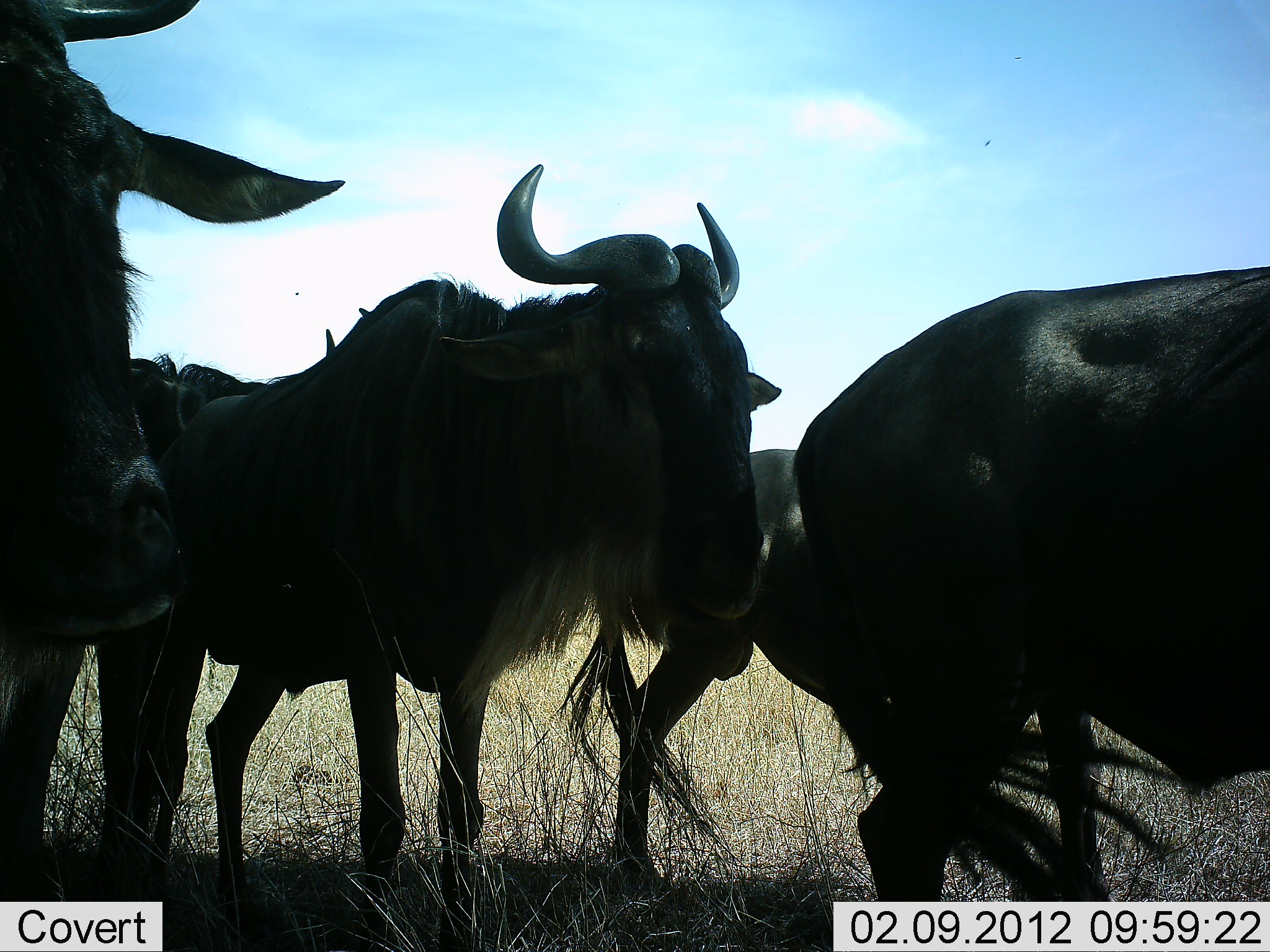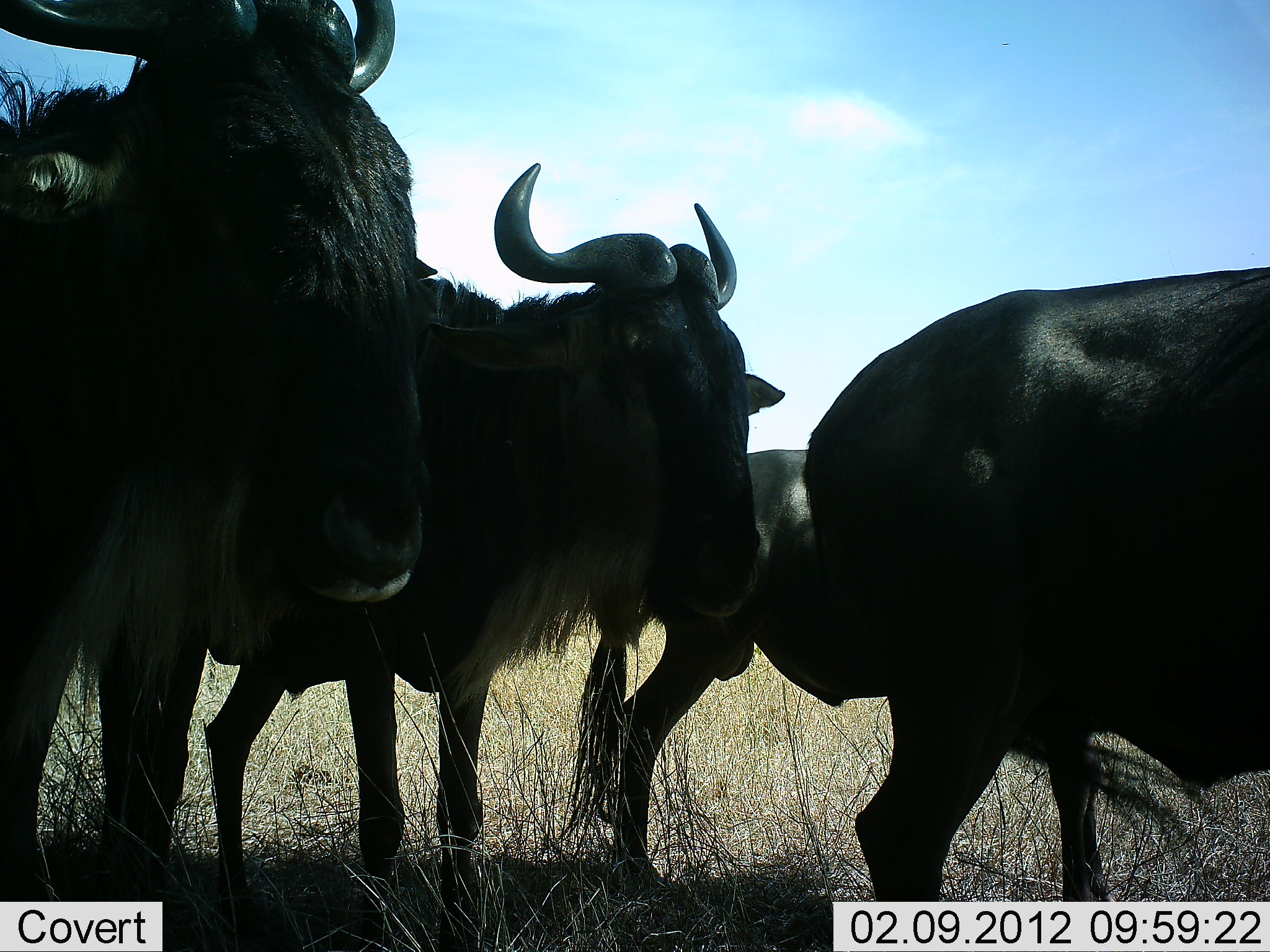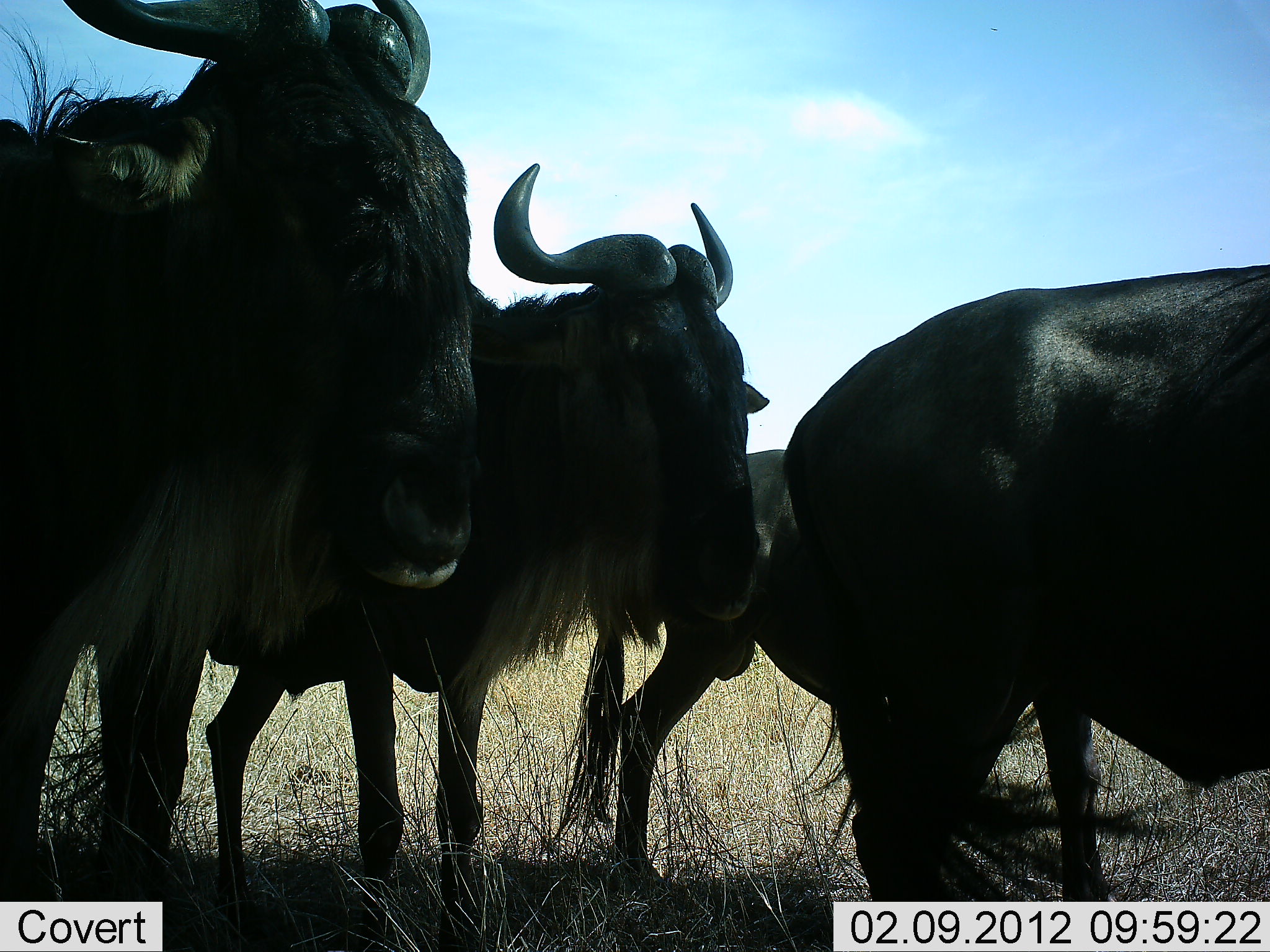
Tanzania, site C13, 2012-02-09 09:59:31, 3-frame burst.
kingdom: Animalia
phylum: Chordata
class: Mammalia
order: Artiodactyla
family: Bovidae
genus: Connochaetes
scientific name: Connochaetes taurinus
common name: blue wildebeest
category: wildebeest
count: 4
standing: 87%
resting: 7%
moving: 13%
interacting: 13%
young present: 0%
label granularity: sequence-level